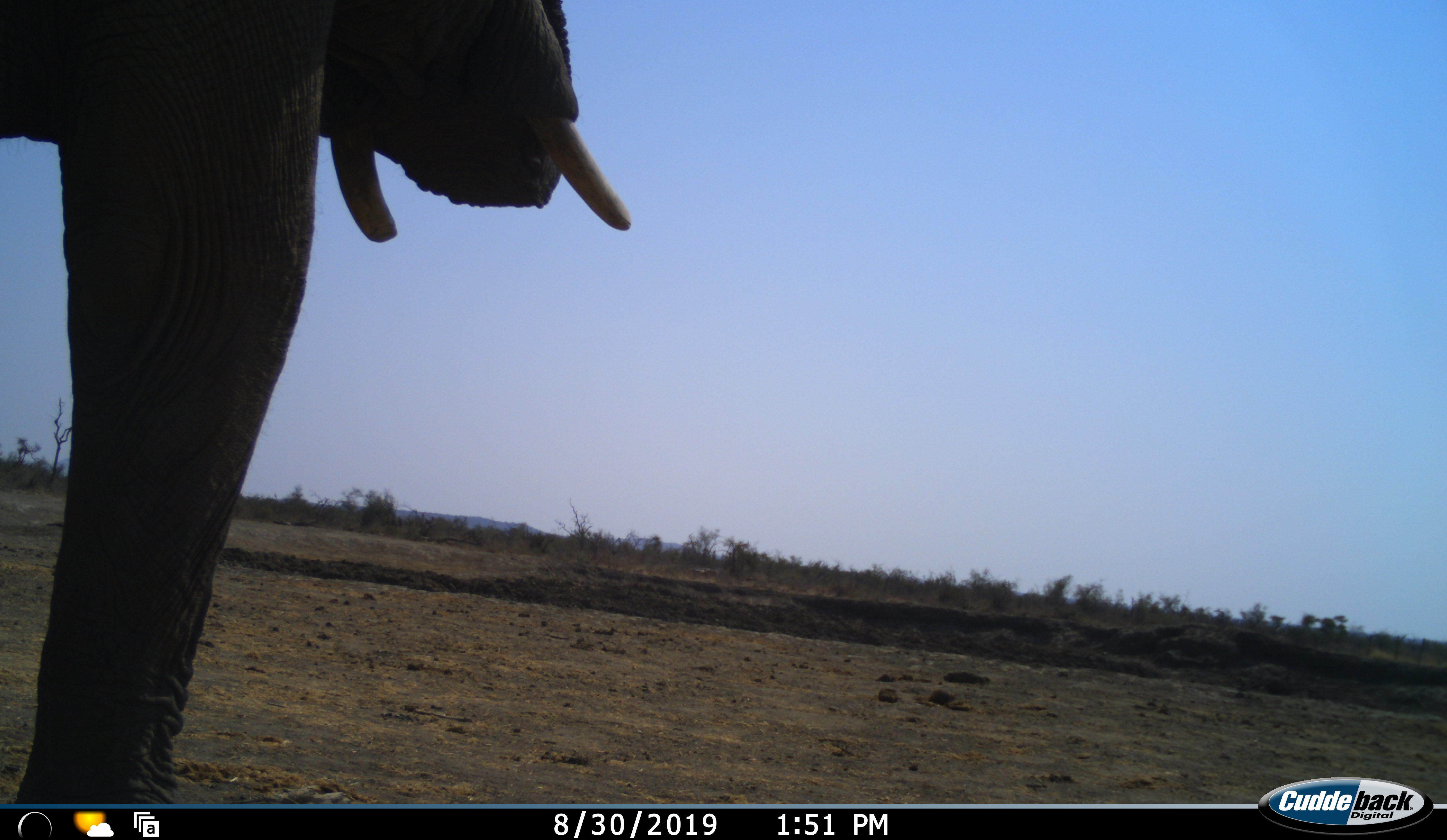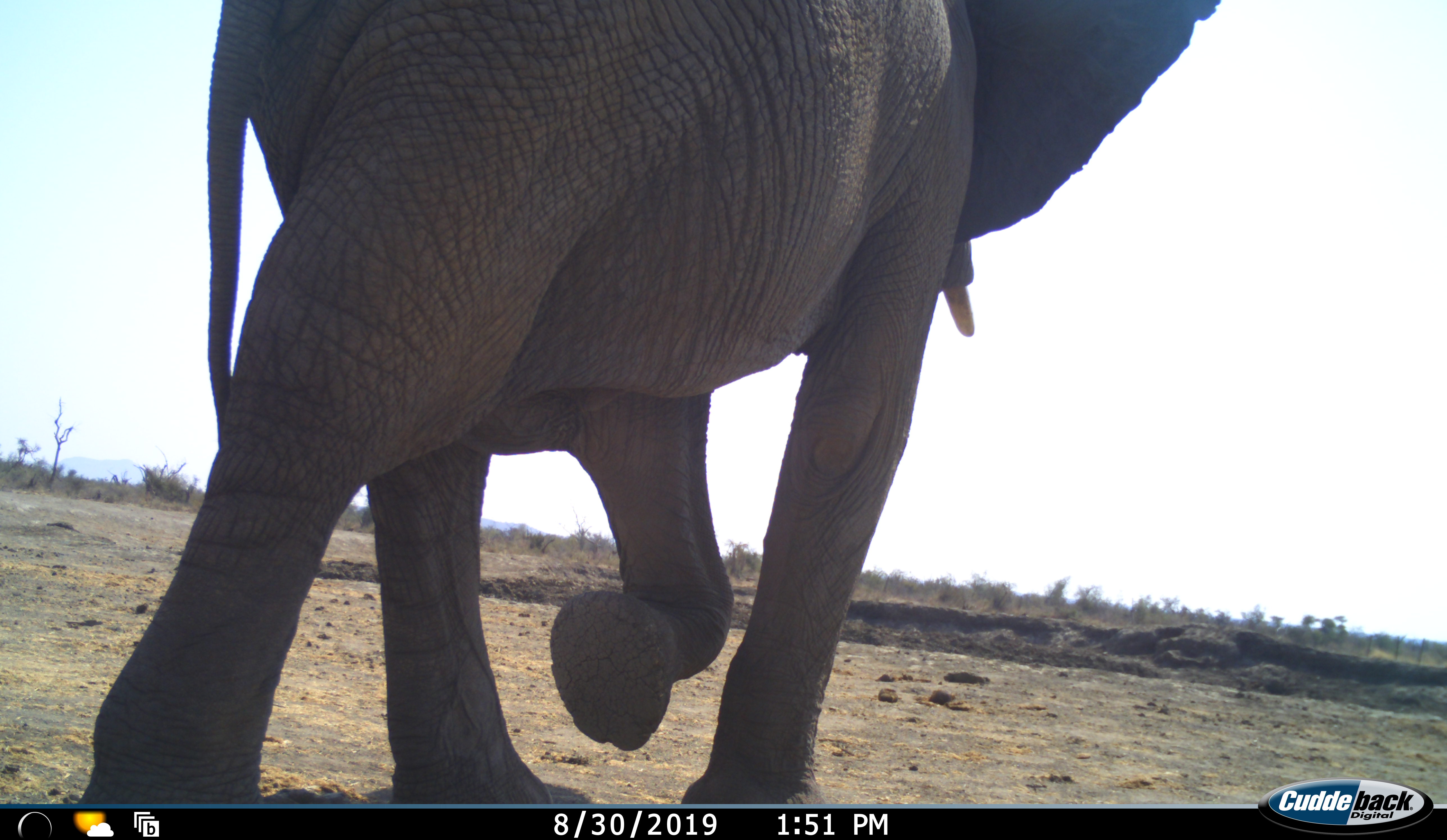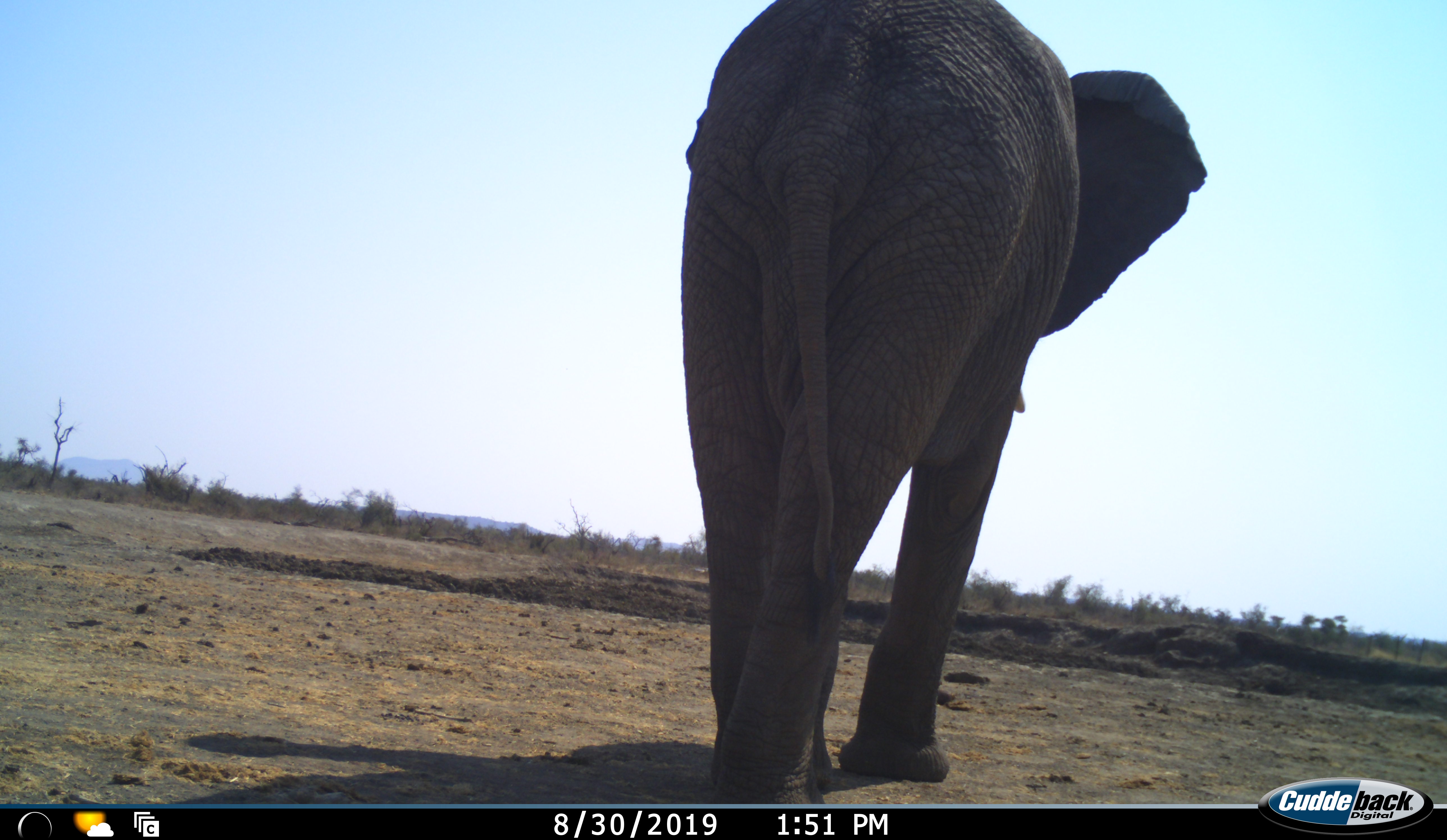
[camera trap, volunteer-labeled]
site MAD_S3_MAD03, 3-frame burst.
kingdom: Animalia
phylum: Chordata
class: Mammalia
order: Proboscidea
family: Elephantidae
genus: Loxodonta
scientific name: Loxodonta africana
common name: african bush elephant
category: elephant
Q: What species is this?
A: Elephant (african bush elephant) (Loxodonta africana).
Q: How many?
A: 1.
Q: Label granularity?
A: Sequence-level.